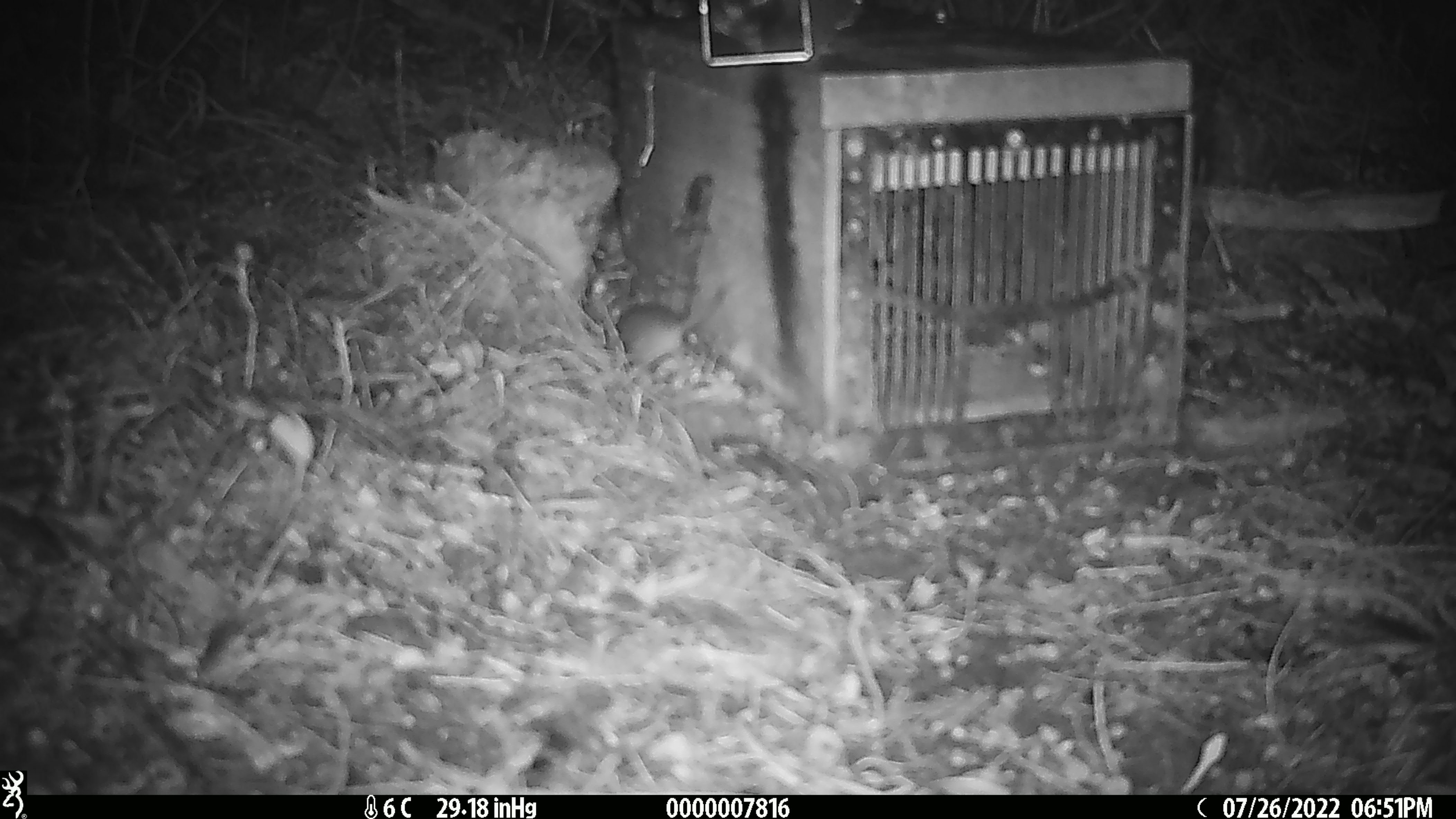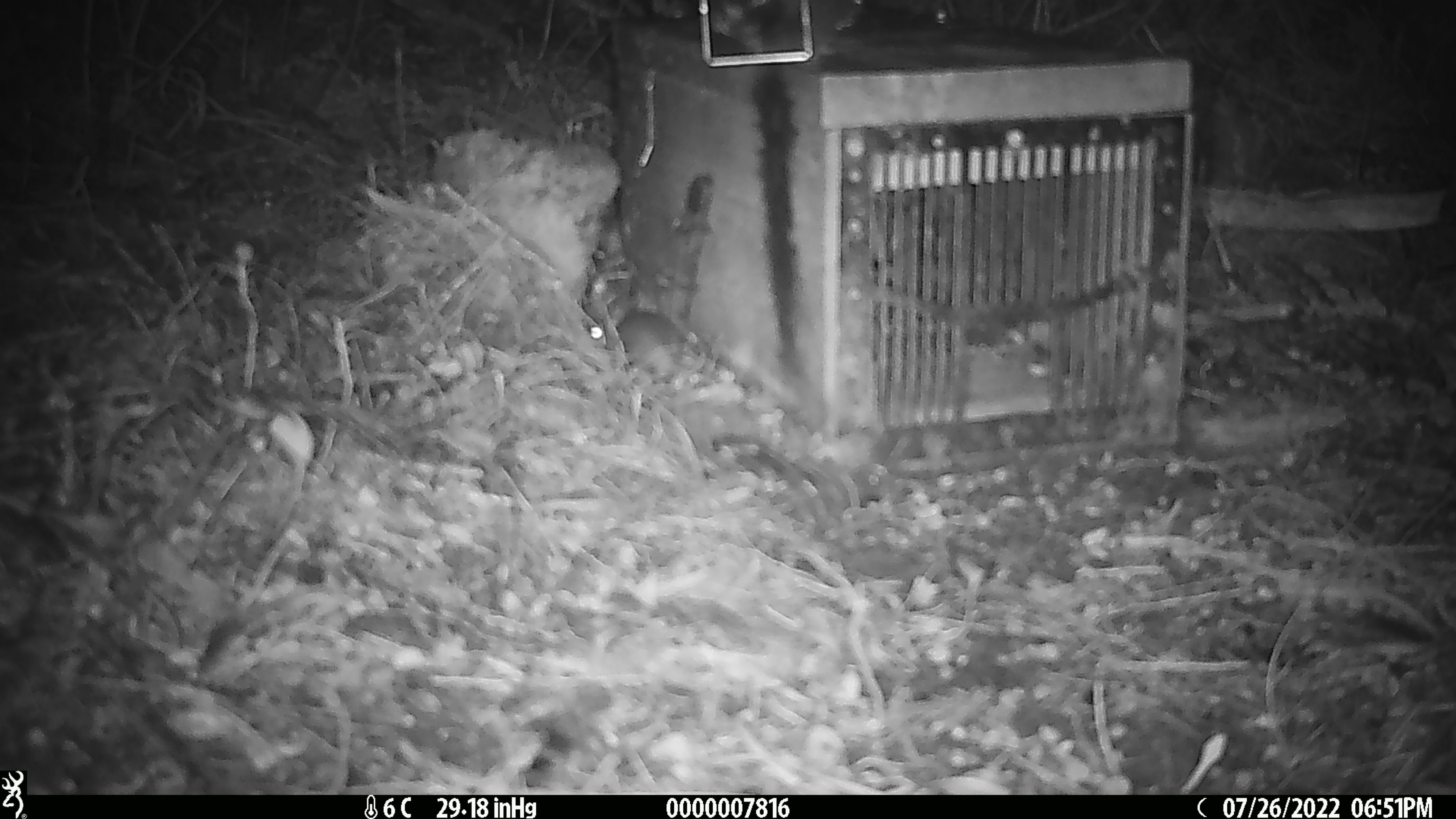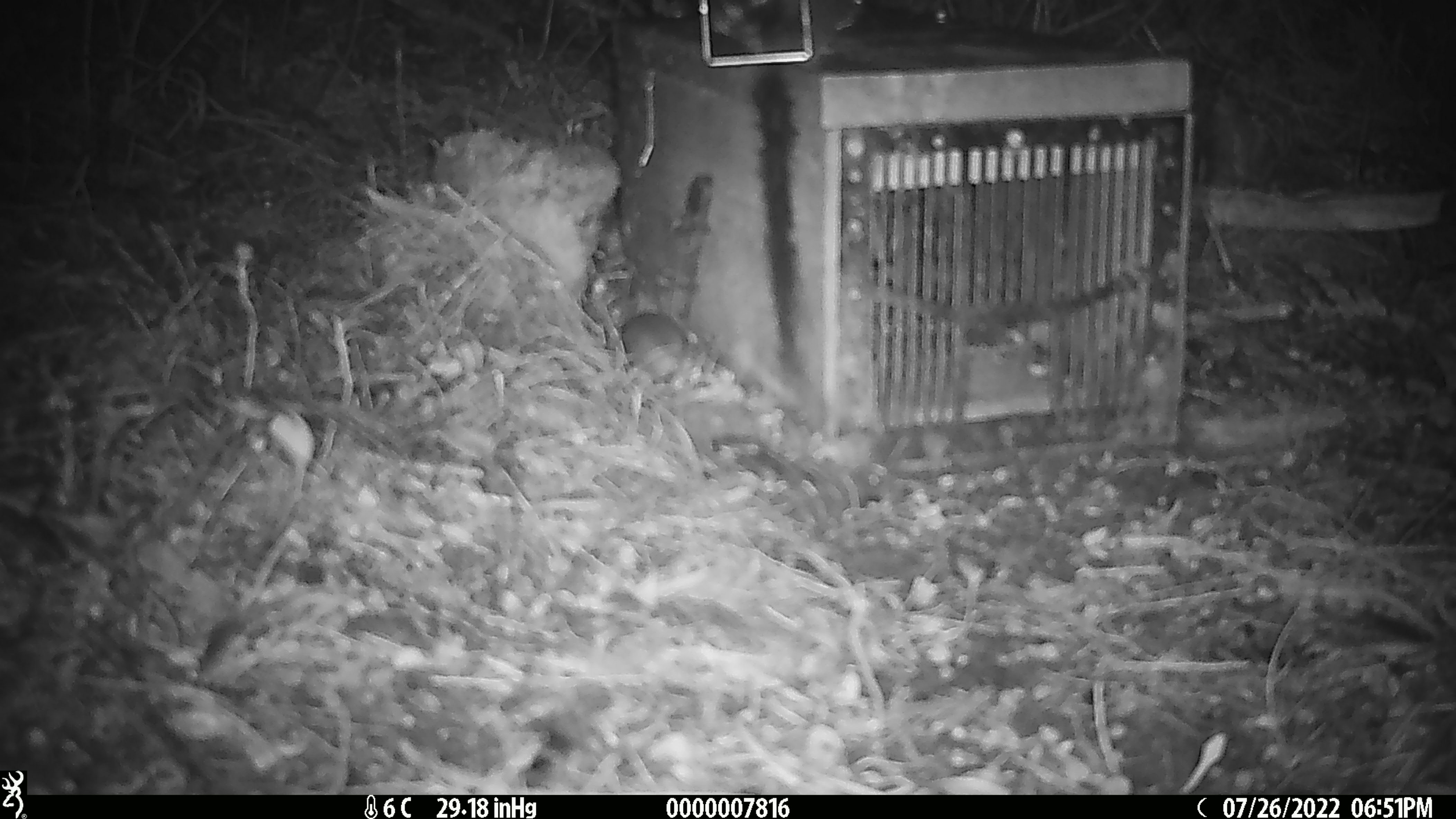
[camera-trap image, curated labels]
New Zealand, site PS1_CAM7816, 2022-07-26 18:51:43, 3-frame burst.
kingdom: Animalia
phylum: Chordata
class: Mammalia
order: Rodentia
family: Muridae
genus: Mus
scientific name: Mus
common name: mouse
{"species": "mouse (Mus)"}